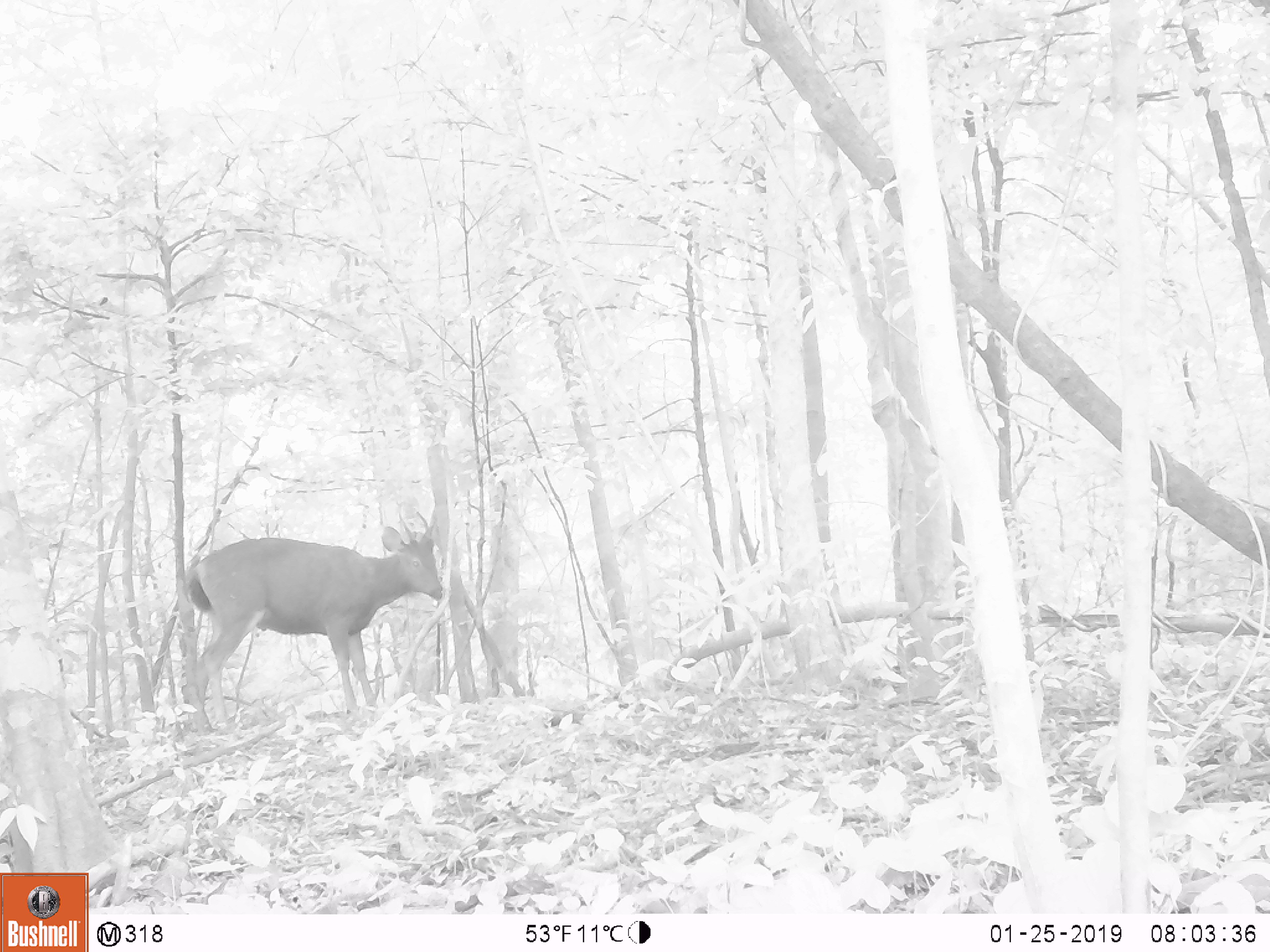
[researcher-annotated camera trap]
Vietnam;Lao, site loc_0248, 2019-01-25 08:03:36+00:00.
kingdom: Animalia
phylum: Chordata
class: Mammalia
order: Artiodactyla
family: Cervidae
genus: Rusa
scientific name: Rusa unicolor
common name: sambar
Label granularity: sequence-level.